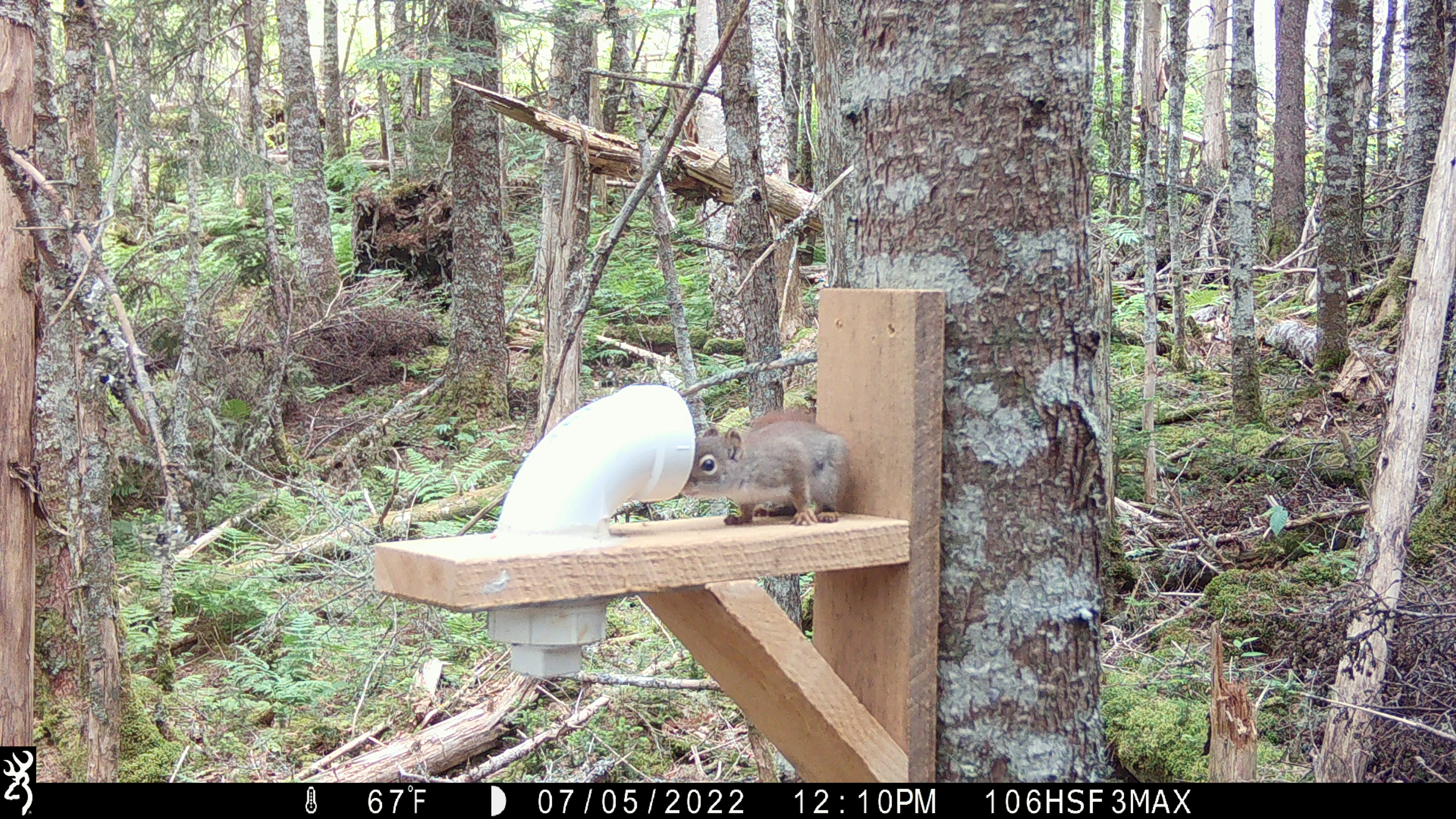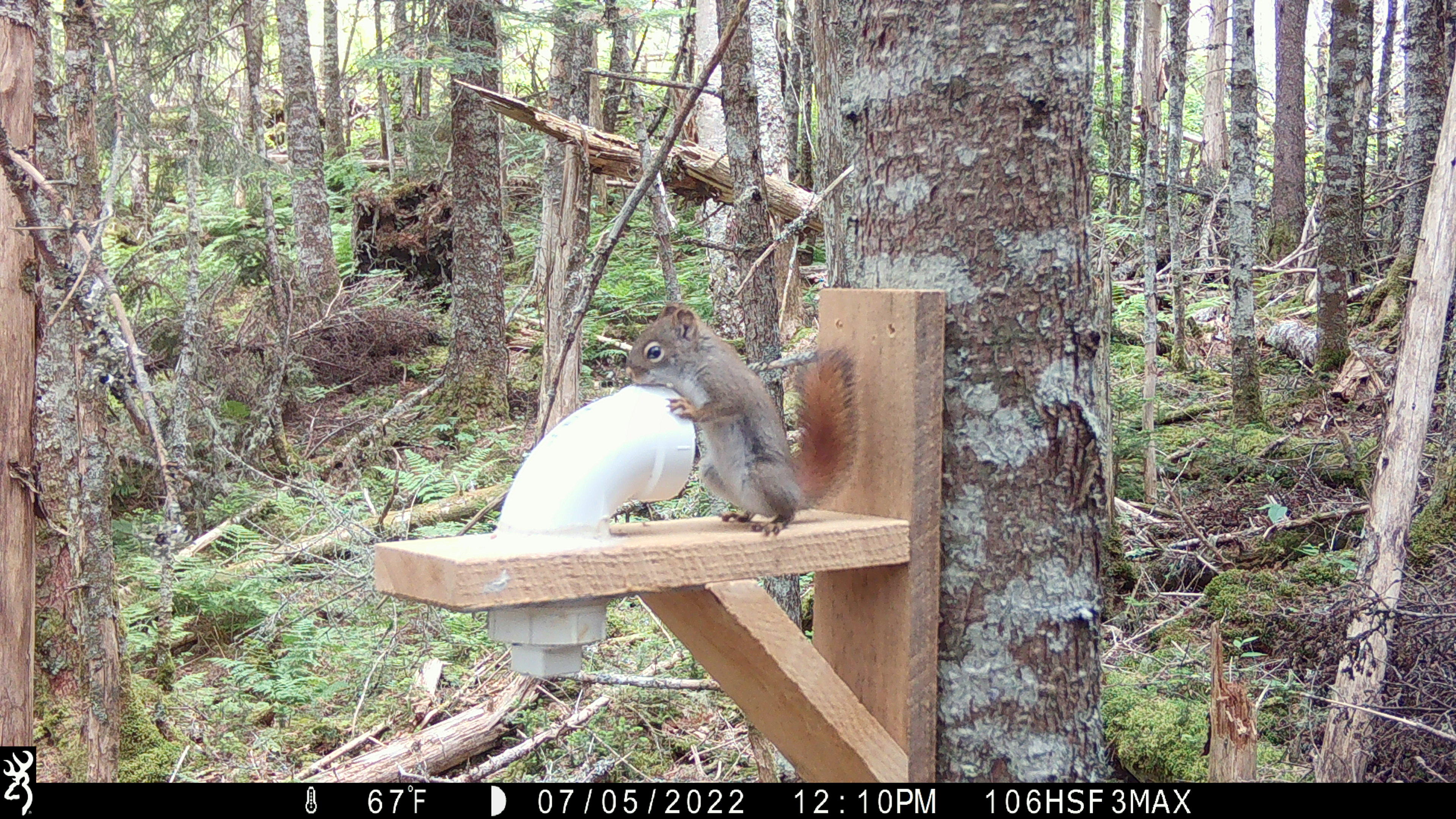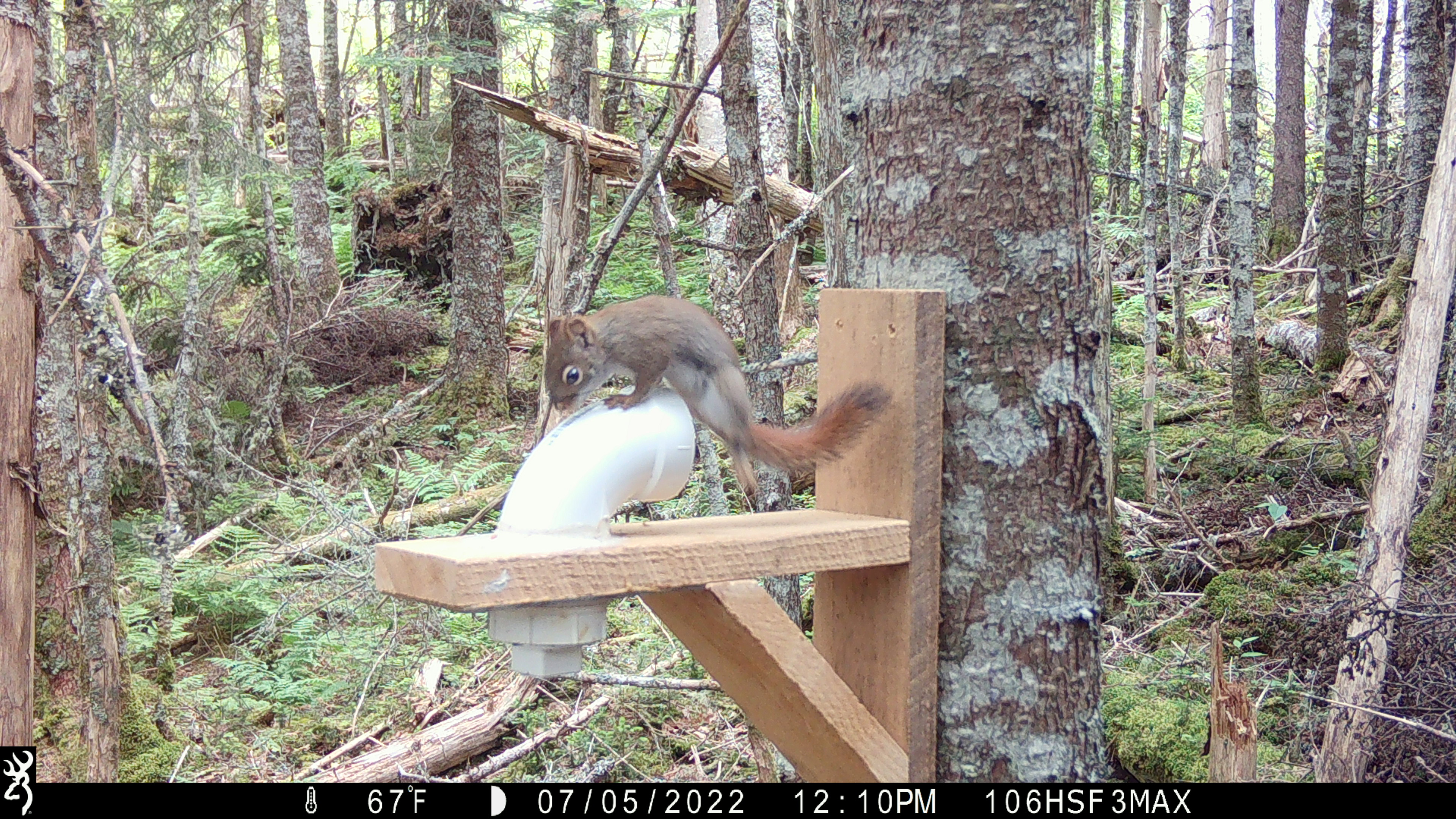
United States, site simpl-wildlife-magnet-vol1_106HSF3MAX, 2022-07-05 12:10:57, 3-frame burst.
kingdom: Animalia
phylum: Chordata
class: Mammalia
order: Rodentia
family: Sciuridae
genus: Tamiasciurus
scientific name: Tamiasciurus hudsonicus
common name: red squirrel